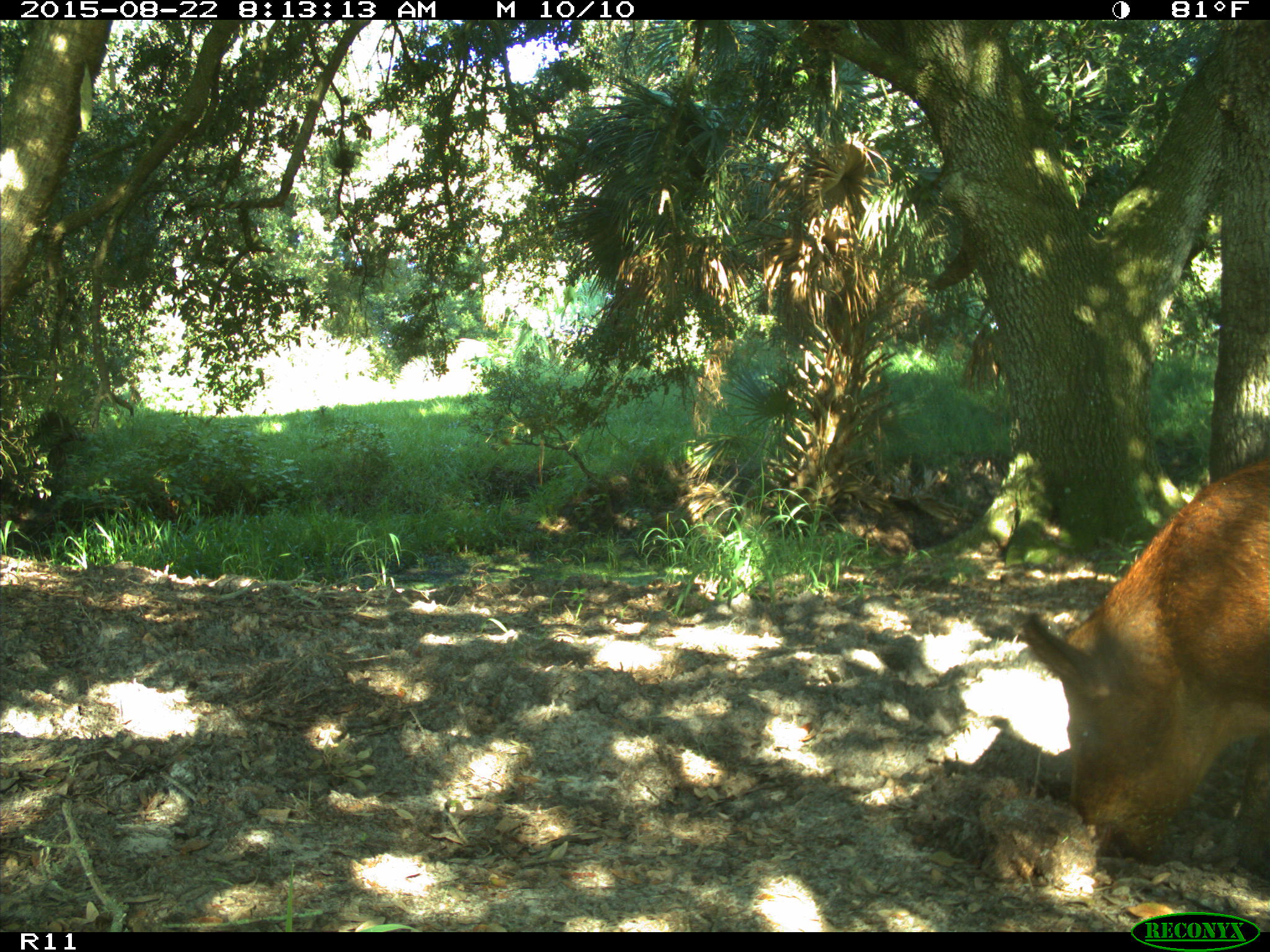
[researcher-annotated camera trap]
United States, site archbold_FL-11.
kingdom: Animalia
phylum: Chordata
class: Mammalia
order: Artiodactyla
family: Suidae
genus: Sus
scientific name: Sus scrofa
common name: wild boar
Sus scrofa (wild boar).